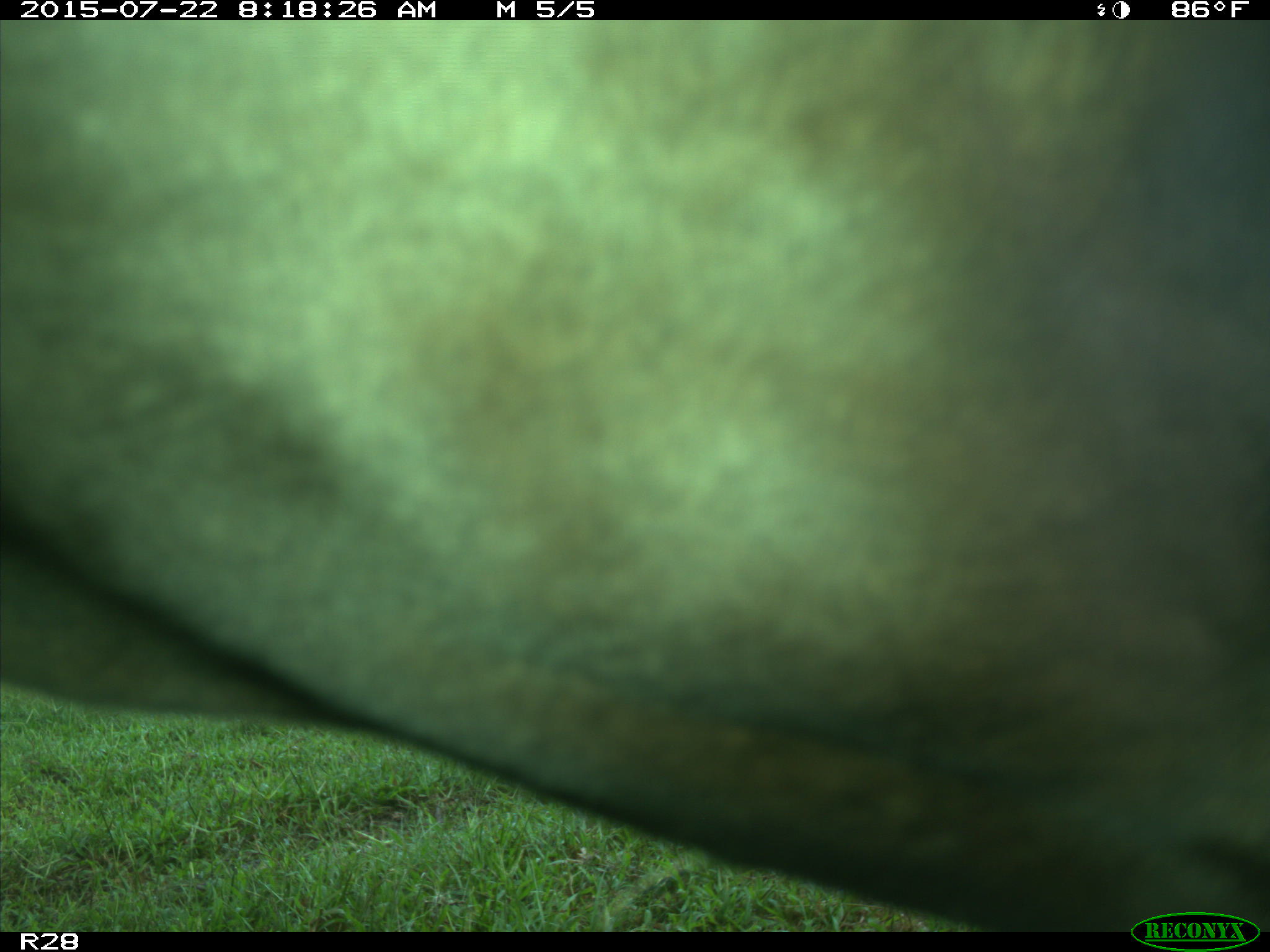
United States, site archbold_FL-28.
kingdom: Animalia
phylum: Chordata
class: Mammalia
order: Artiodactyla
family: Bovidae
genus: Bos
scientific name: Bos taurus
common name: domestic cow